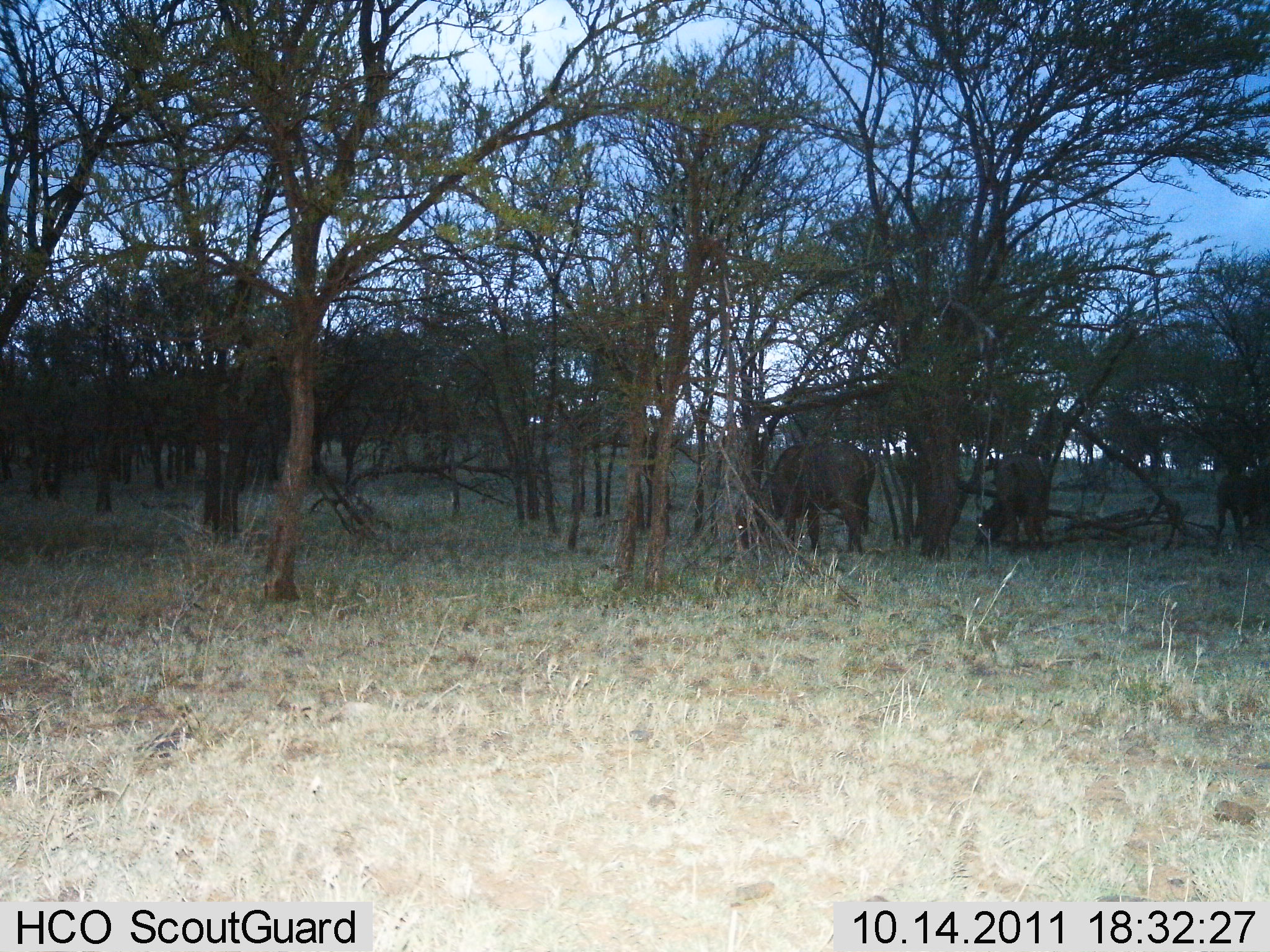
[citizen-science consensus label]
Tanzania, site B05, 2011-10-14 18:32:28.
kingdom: Animalia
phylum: Chordata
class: Mammalia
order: Artiodactyla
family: Bovidae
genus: Syncerus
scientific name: Syncerus caffer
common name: cape buffalo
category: buffalo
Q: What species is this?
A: Buffalo (cape buffalo) (Syncerus caffer).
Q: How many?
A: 3.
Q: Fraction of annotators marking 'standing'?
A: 58%.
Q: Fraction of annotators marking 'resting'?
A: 0%.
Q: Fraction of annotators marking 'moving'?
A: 8%.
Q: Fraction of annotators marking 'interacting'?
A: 0%.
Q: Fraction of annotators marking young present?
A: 0%.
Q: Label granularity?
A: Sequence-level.